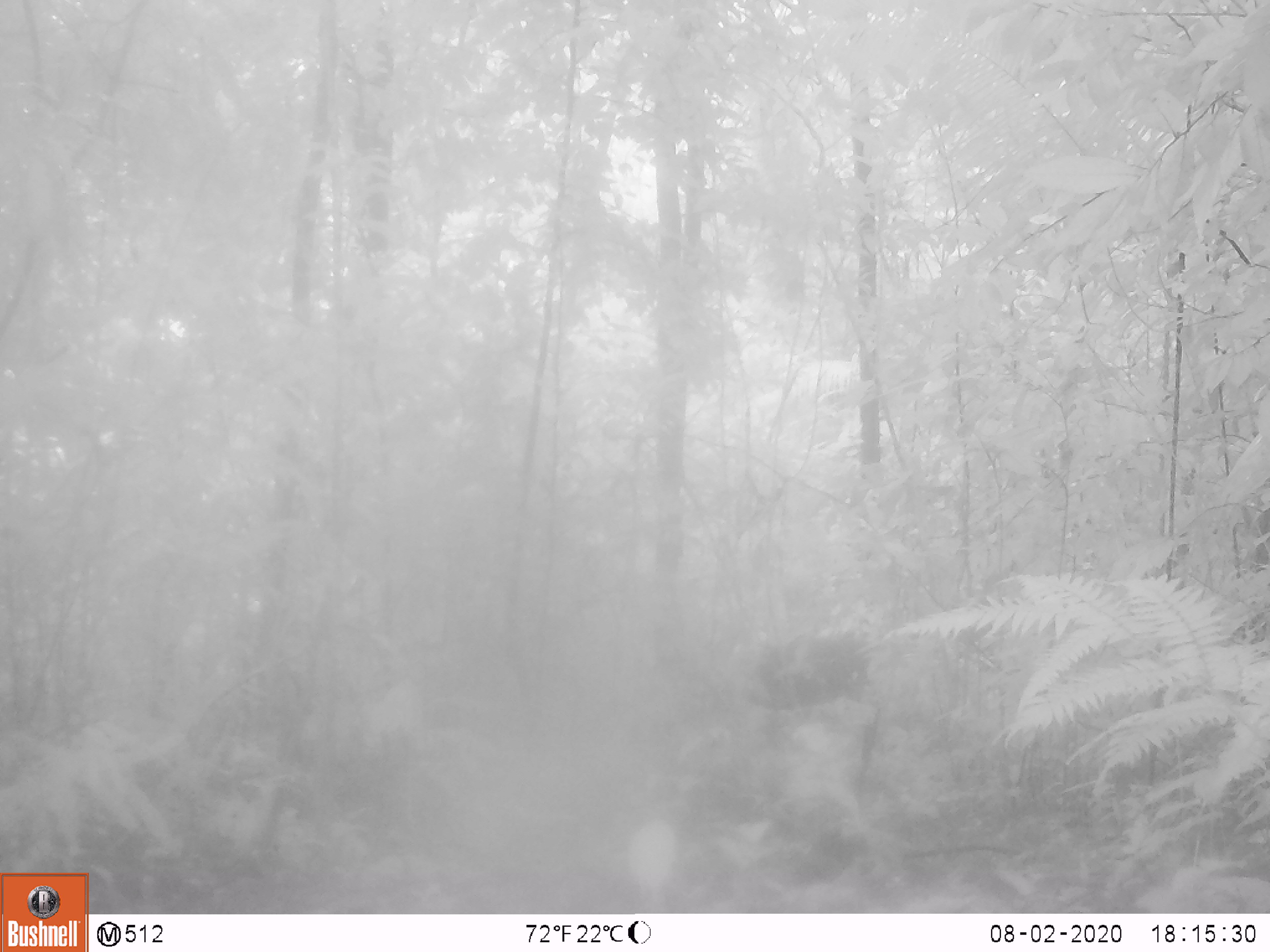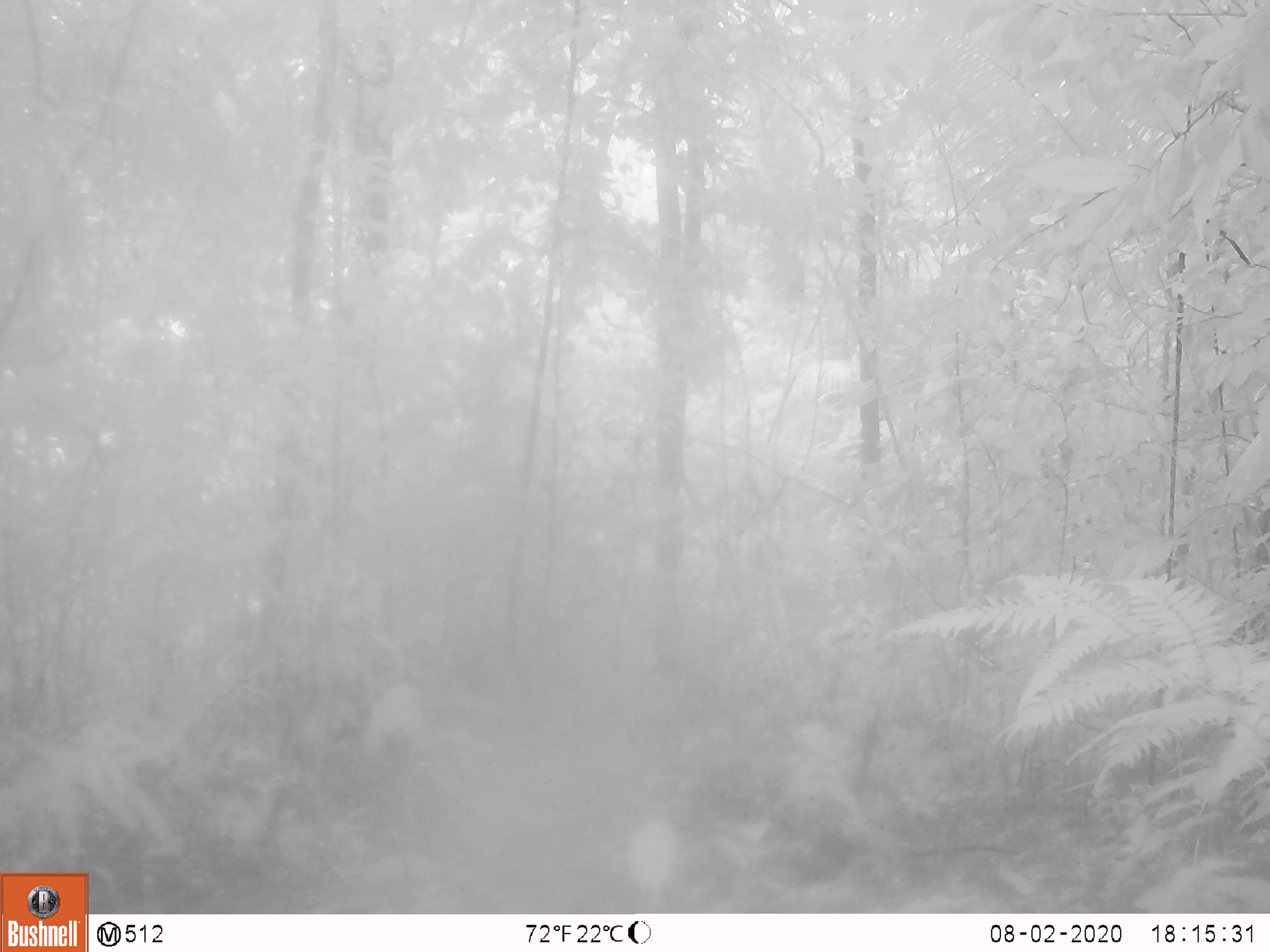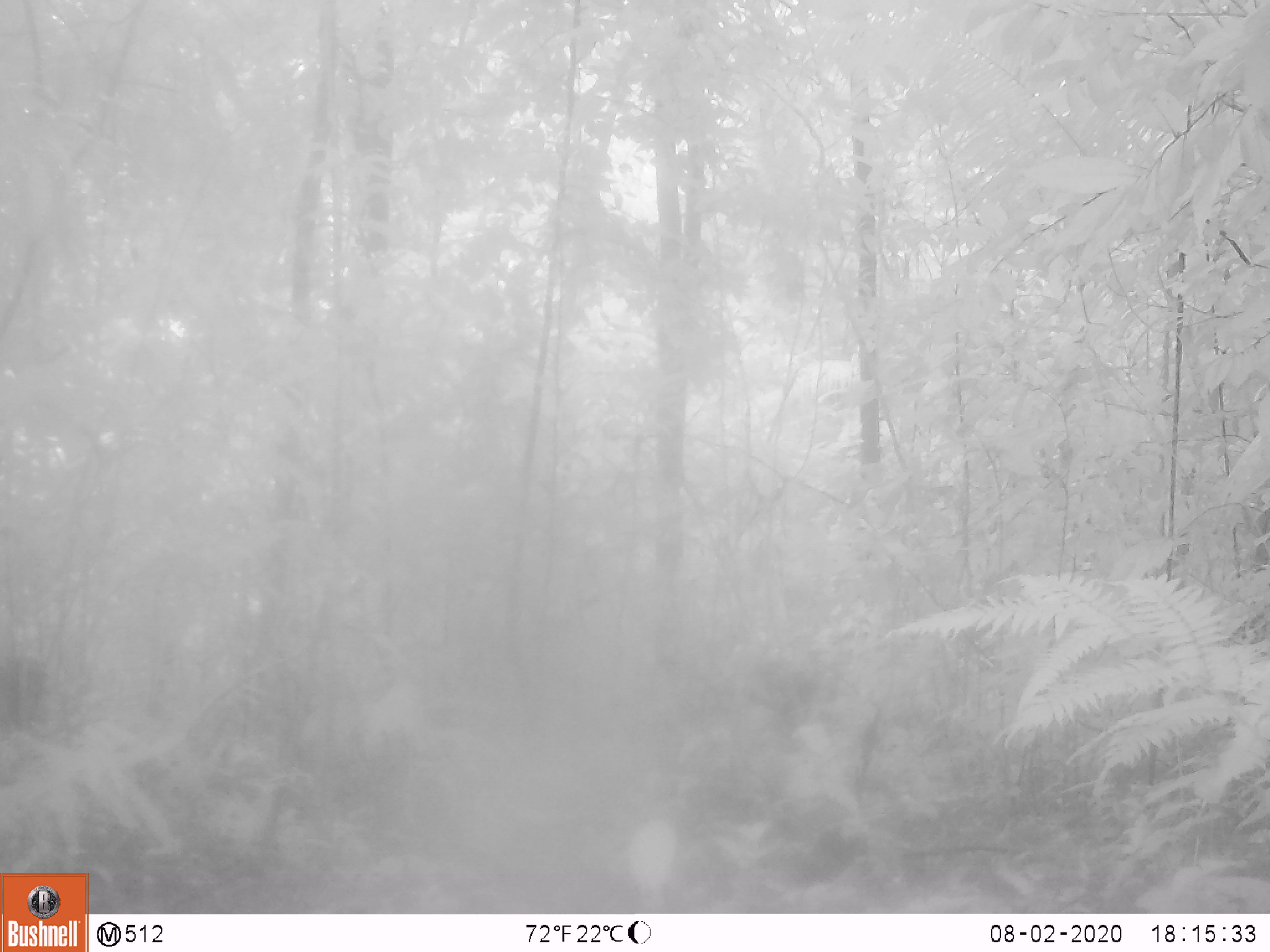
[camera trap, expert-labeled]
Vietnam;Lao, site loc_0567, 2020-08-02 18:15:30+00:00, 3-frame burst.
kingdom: Animalia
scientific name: Animalia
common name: animal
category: unidentified animal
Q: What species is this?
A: Unidentified animal (animal) (Animalia).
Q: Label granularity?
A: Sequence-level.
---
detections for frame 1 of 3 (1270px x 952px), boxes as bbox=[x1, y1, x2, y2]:
unidentified animal: bbox=[732, 627, 963, 801]